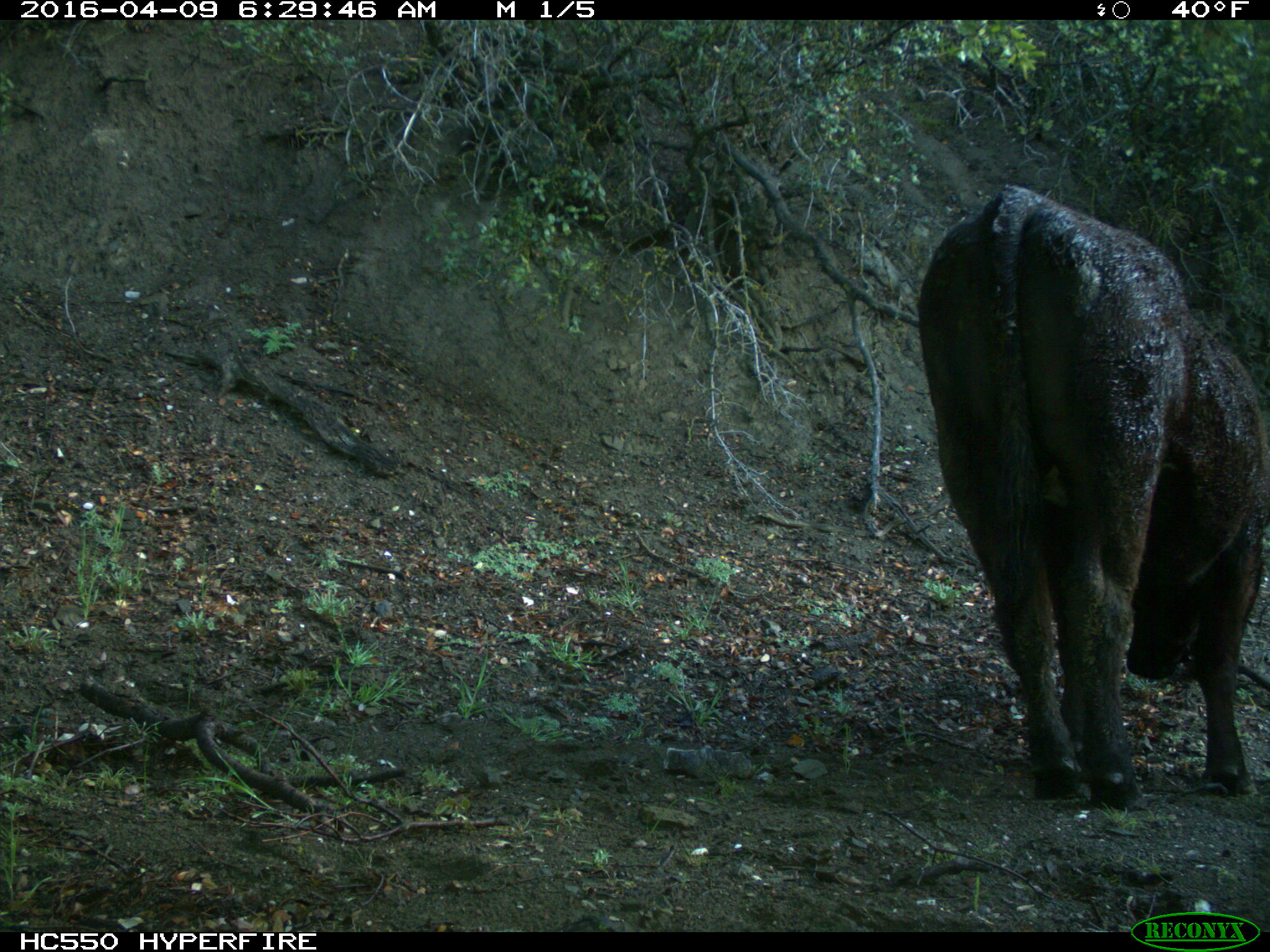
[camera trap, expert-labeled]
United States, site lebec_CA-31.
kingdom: Animalia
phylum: Chordata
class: Mammalia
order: Artiodactyla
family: Bovidae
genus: Bos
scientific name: Bos taurus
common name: domestic cow